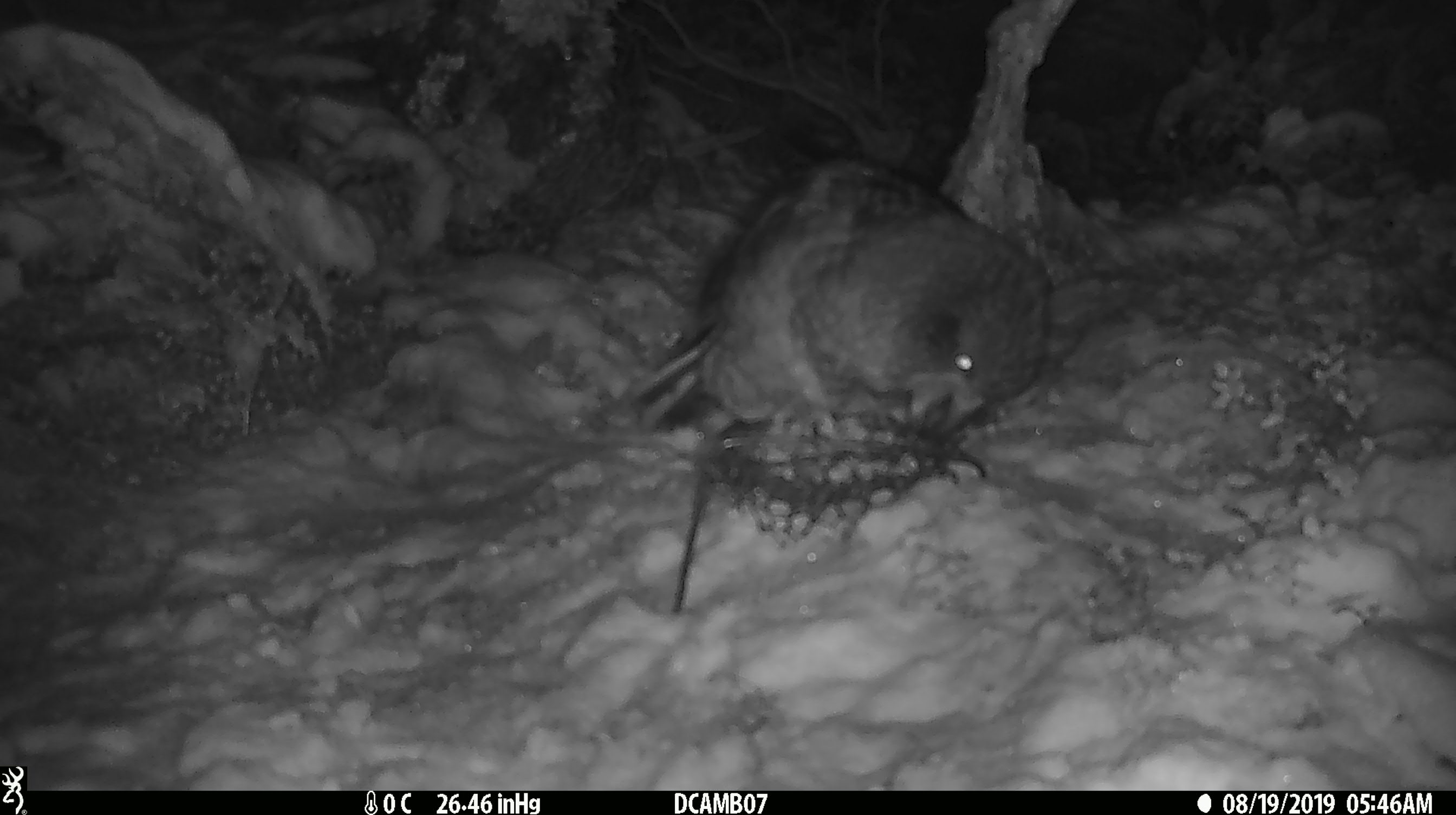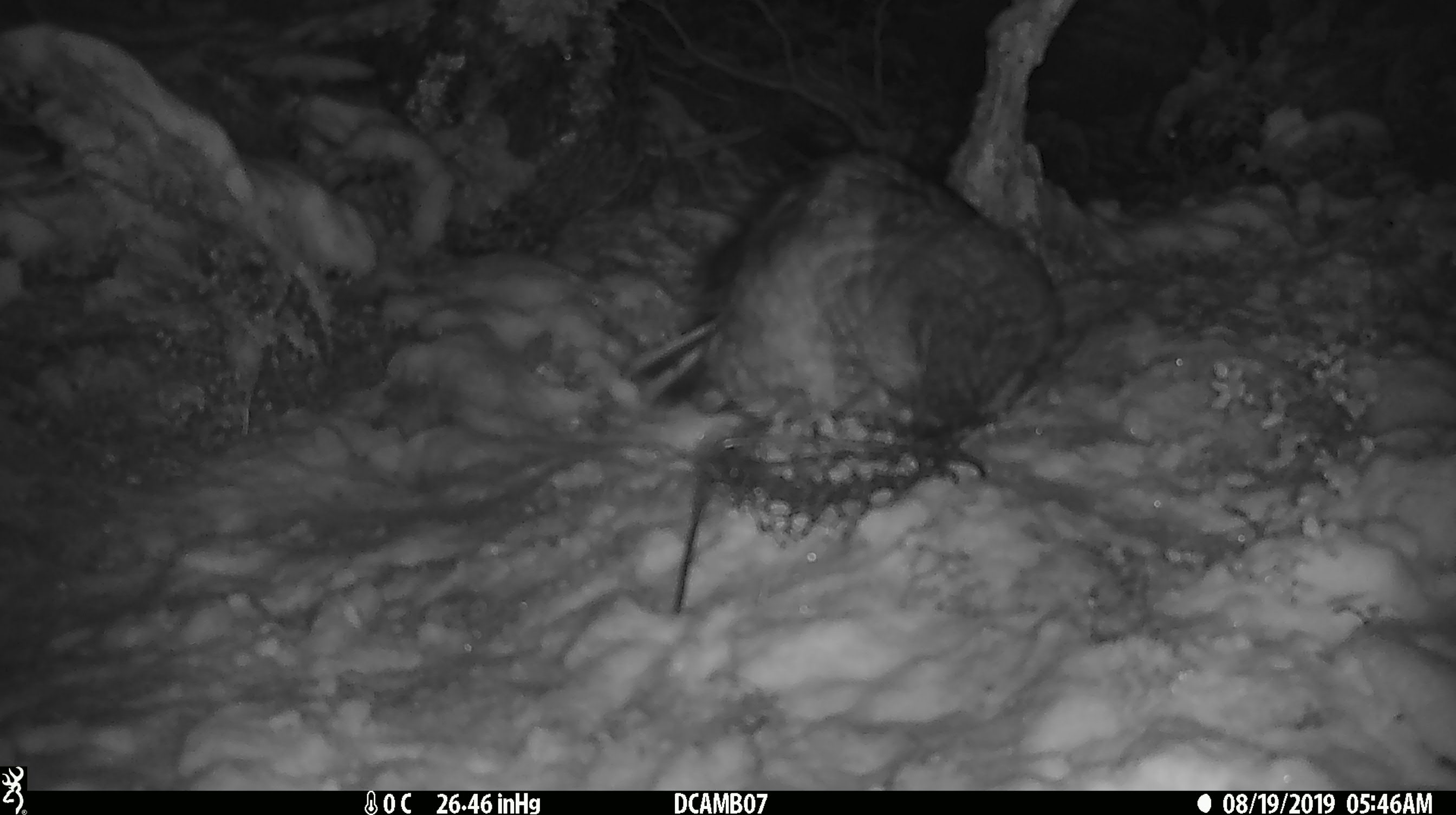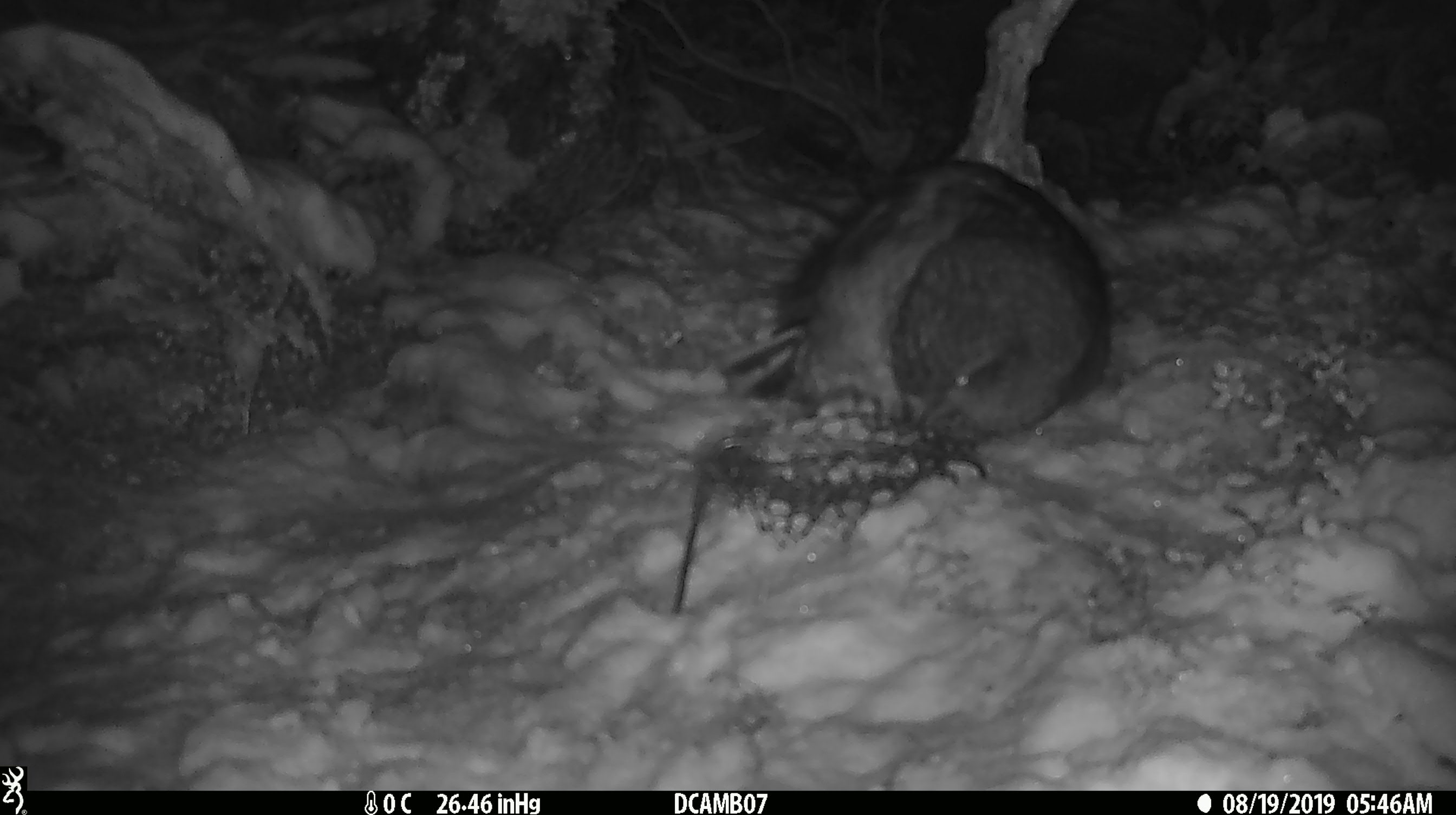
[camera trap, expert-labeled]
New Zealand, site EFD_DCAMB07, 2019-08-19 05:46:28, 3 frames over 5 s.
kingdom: Animalia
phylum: Chordata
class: Aves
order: Psittaciformes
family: Strigopidae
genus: Nestor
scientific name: Nestor notabilis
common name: kea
Kea (Nestor notabilis).